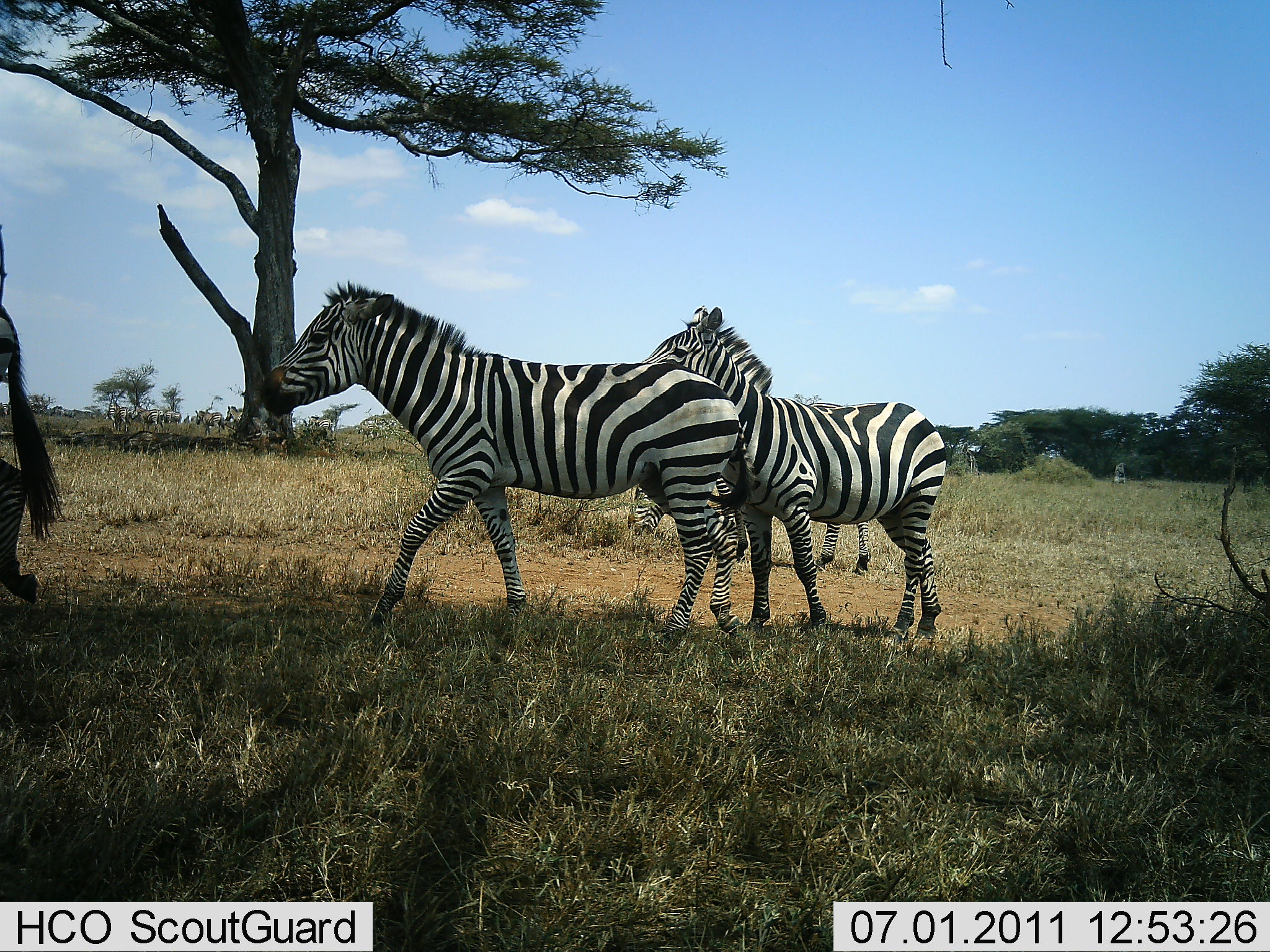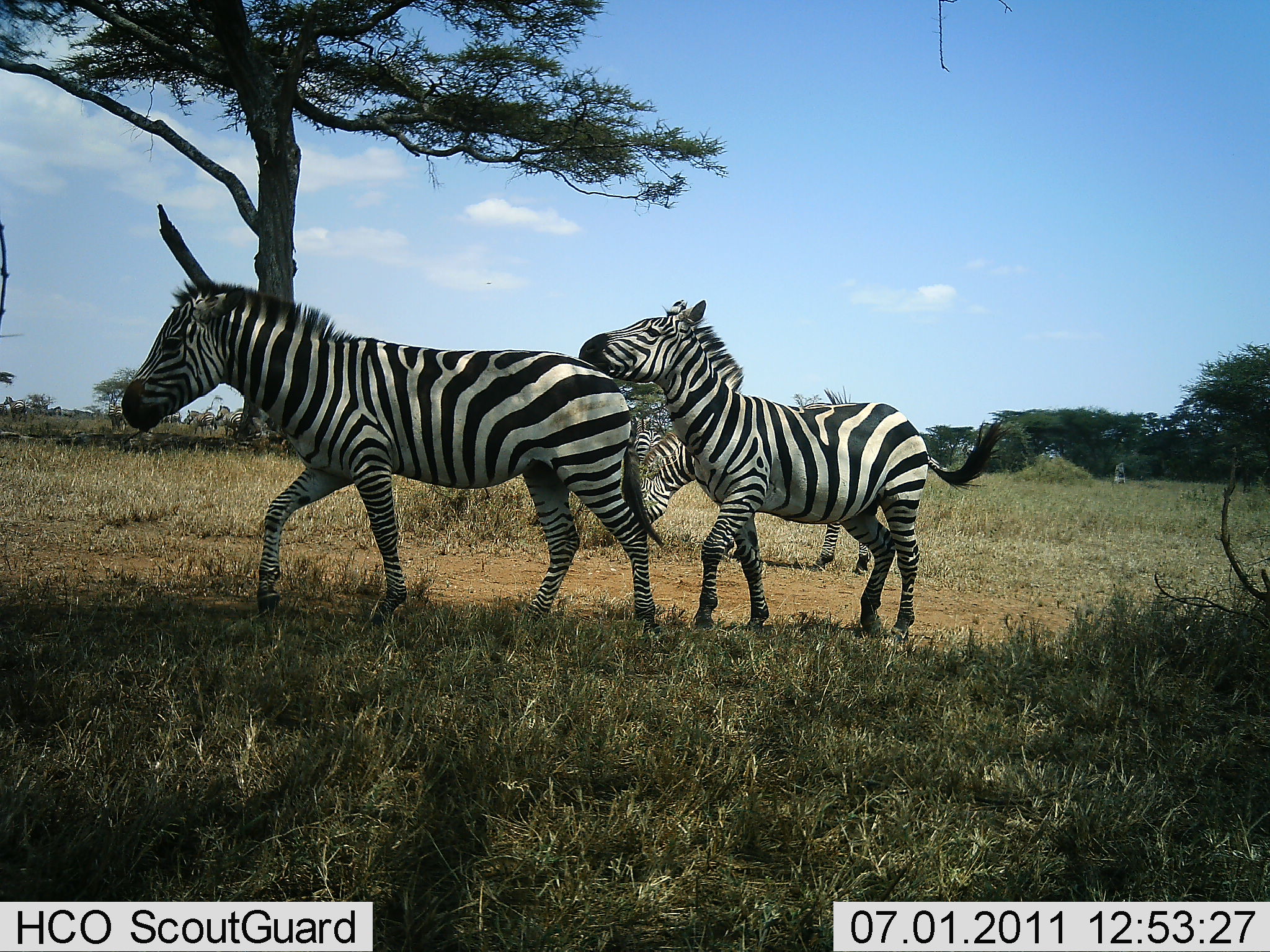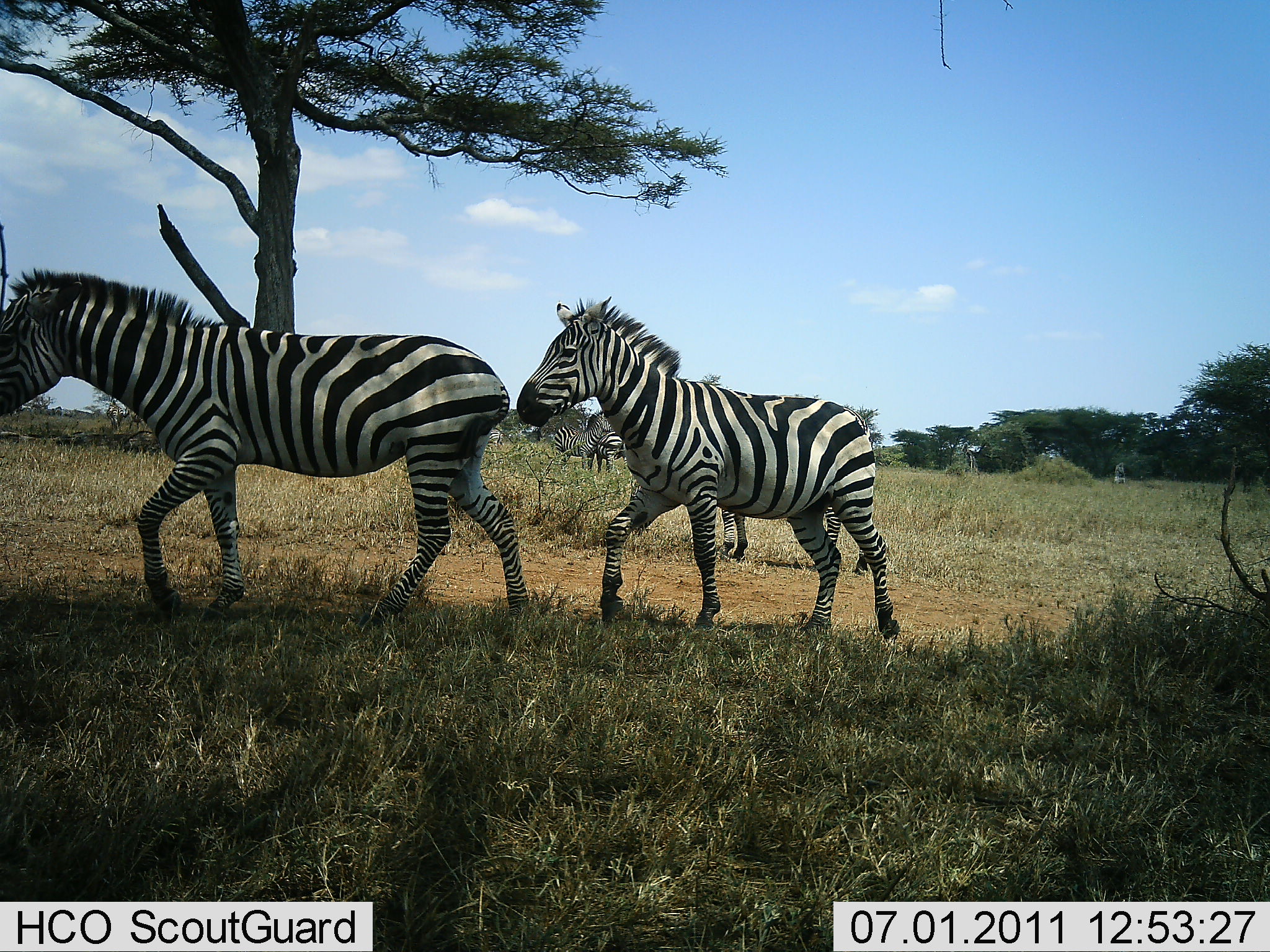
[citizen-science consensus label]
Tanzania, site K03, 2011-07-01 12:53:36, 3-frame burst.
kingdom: Animalia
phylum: Chordata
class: Mammalia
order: Perissodactyla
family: Equidae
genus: Equus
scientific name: Equus quagga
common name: plains zebra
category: zebra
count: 4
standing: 30%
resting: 0%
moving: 100%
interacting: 0%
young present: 0%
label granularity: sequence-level